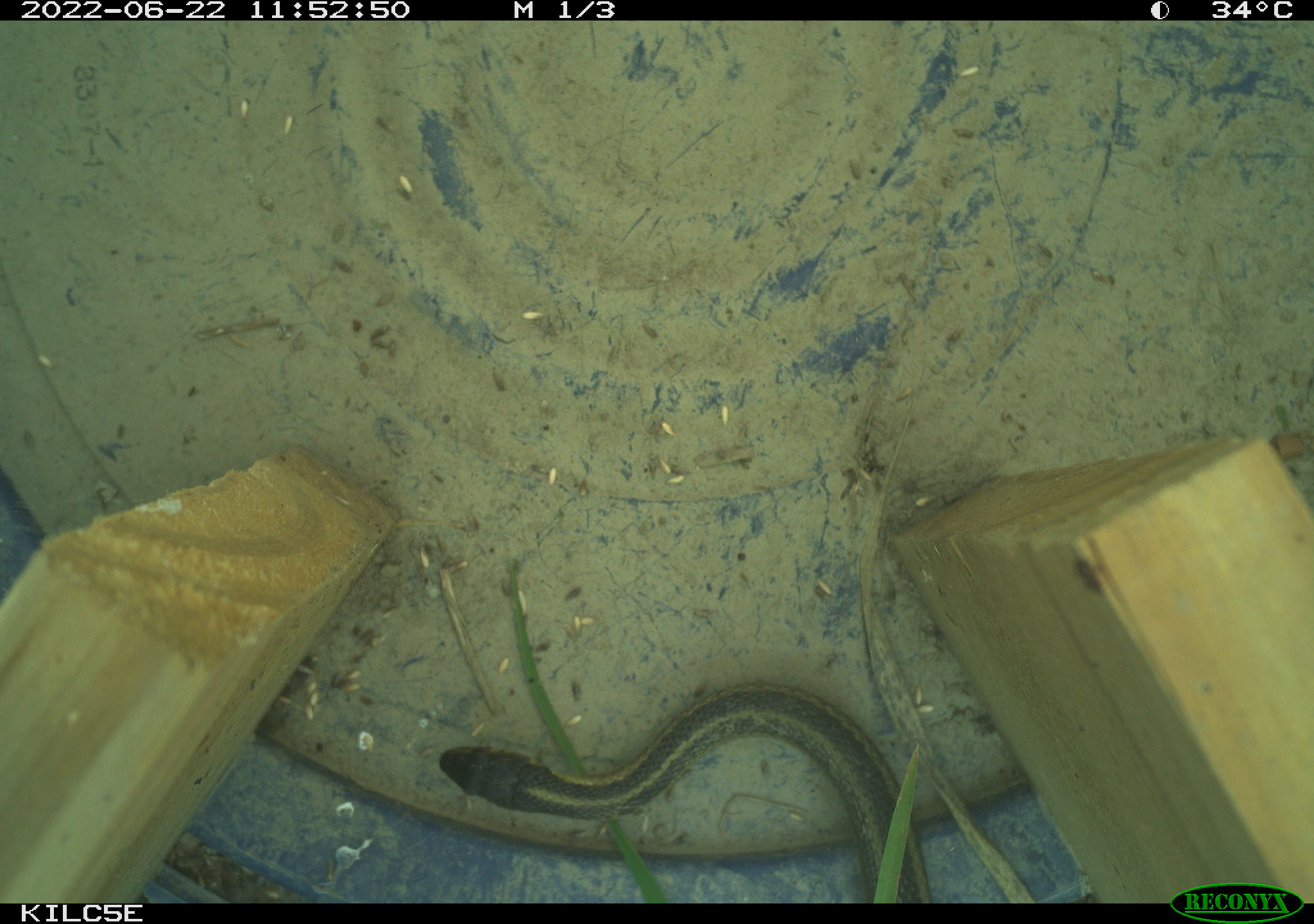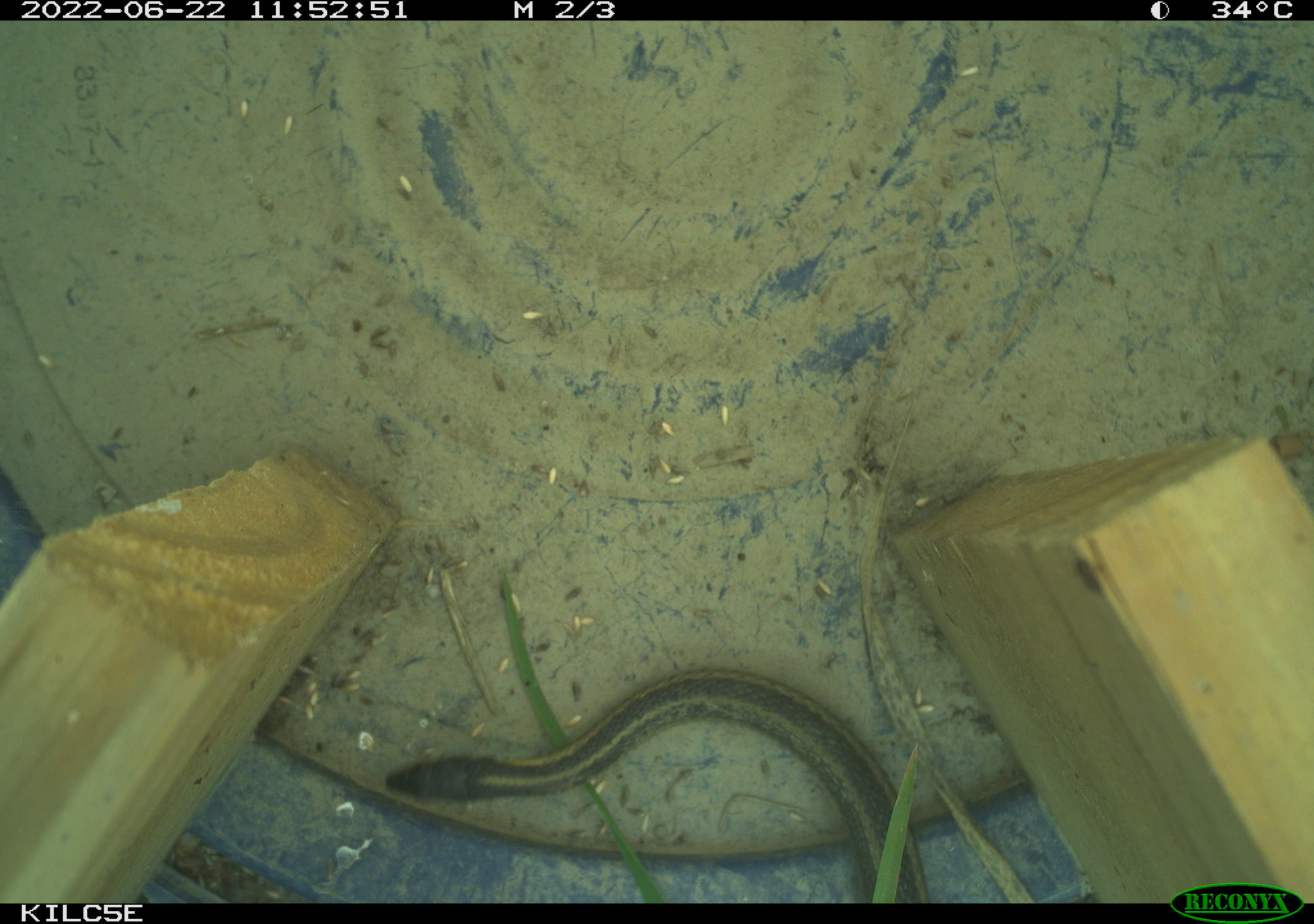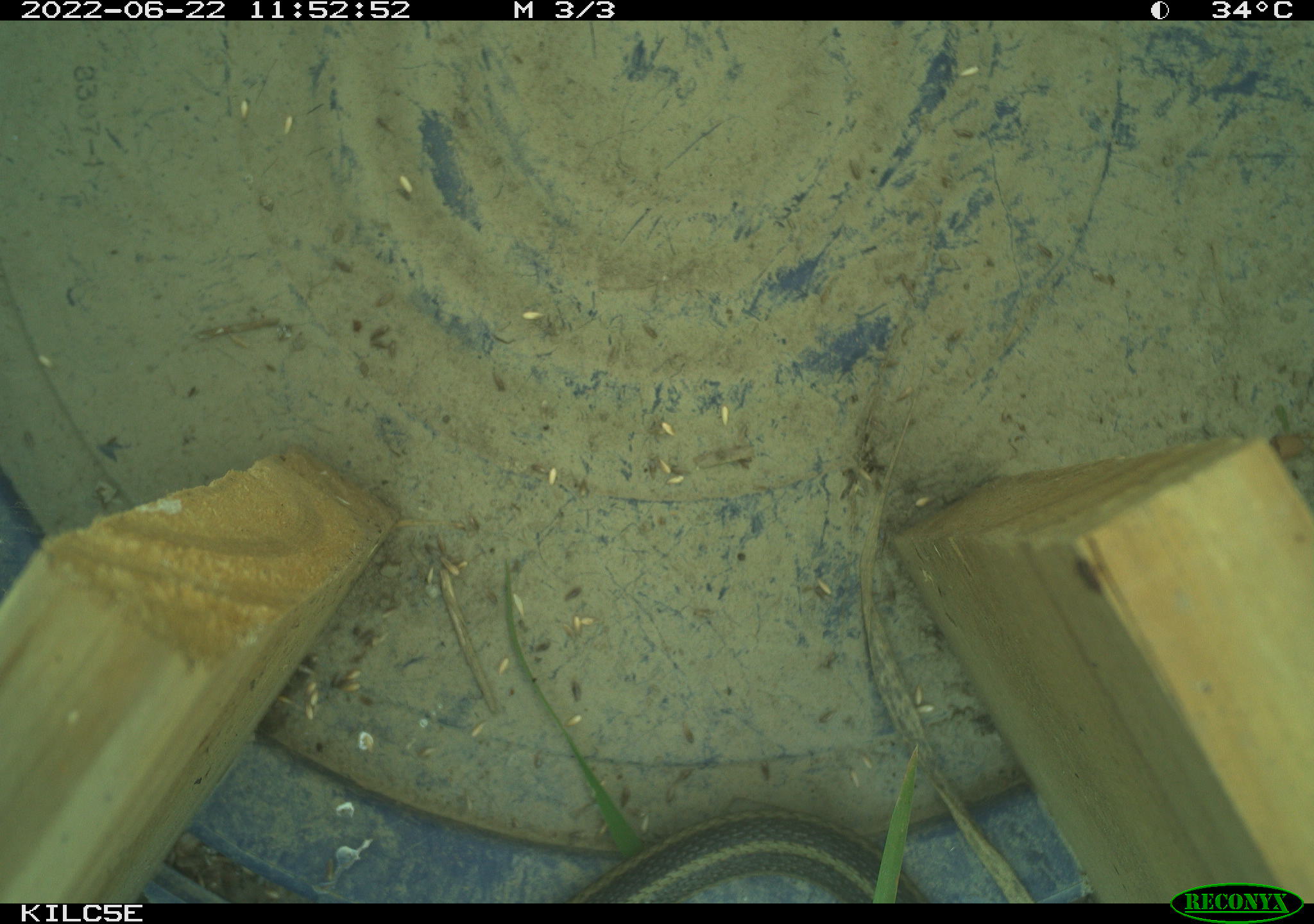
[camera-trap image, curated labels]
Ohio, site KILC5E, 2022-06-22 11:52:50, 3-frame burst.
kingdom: Animalia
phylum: Chordata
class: Reptilia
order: Squamata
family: Colubridae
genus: Thamnophis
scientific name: Thamnophis sirtalis sirtalis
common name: eastern gartersnake